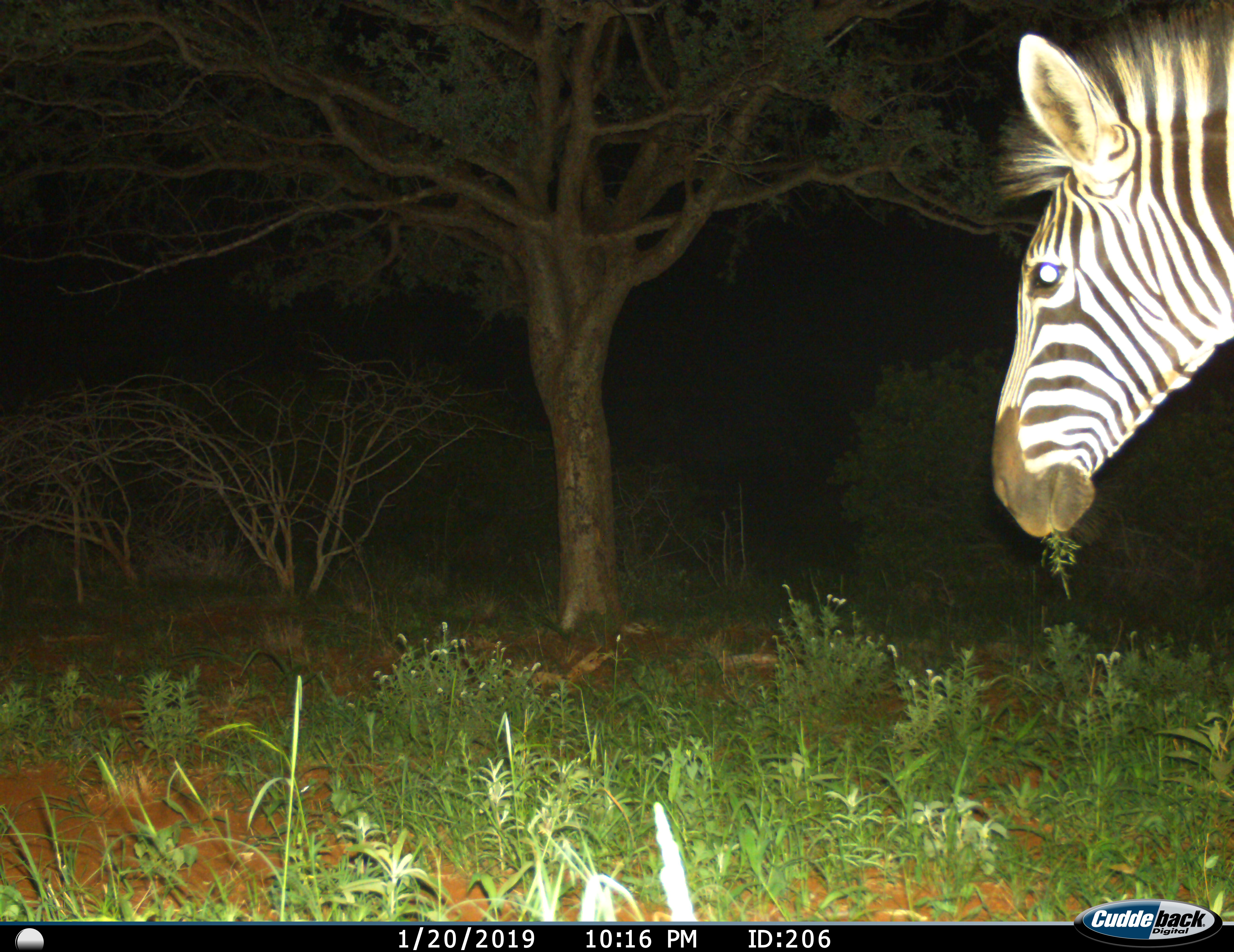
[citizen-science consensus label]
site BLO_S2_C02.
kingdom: Animalia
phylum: Chordata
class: Mammalia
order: Perissodactyla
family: Equidae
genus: Equus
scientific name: Equus quagga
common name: plains zebra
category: zebraplains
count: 1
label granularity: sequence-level